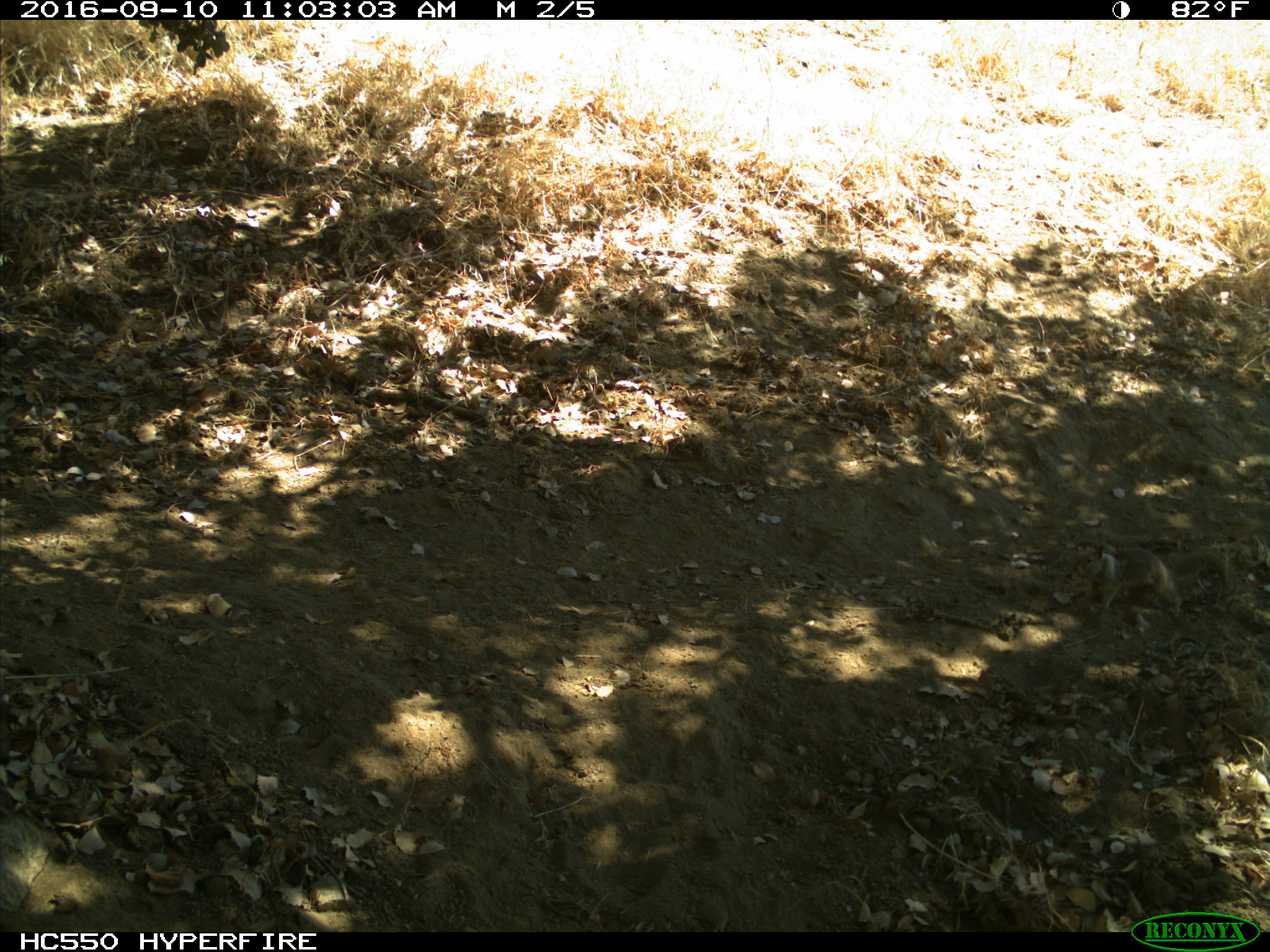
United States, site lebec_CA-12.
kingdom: Animalia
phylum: Chordata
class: Mammalia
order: Rodentia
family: Sciuridae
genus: Otospermophilus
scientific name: Otospermophilus beecheyi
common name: california ground squirrel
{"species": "Otospermophilus beecheyi (california ground squirrel)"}